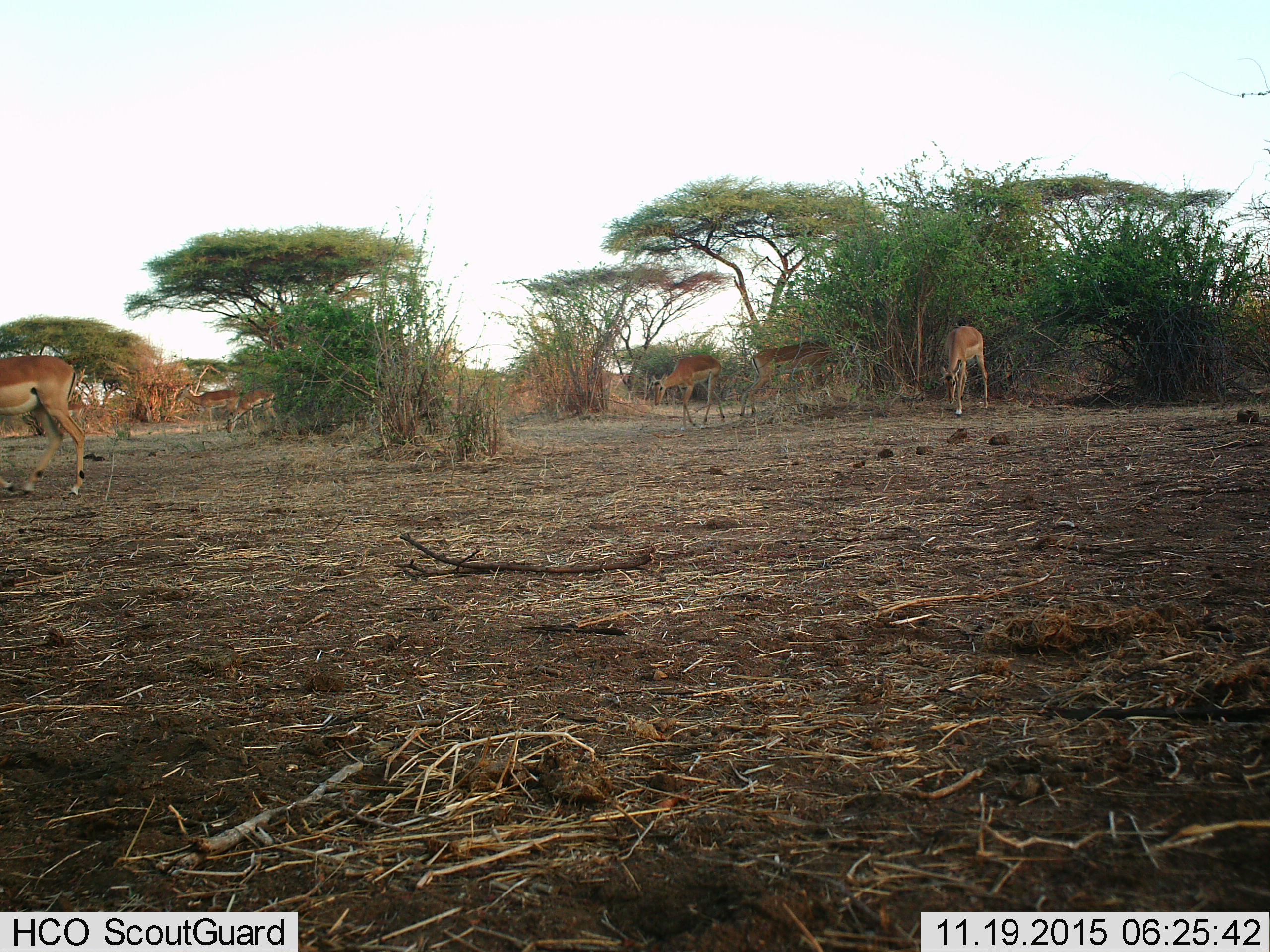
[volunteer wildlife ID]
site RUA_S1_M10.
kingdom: Animalia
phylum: Chordata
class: Mammalia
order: Artiodactyla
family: Bovidae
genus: Aepyceros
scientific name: Aepyceros melampus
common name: impala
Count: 6.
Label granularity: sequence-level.